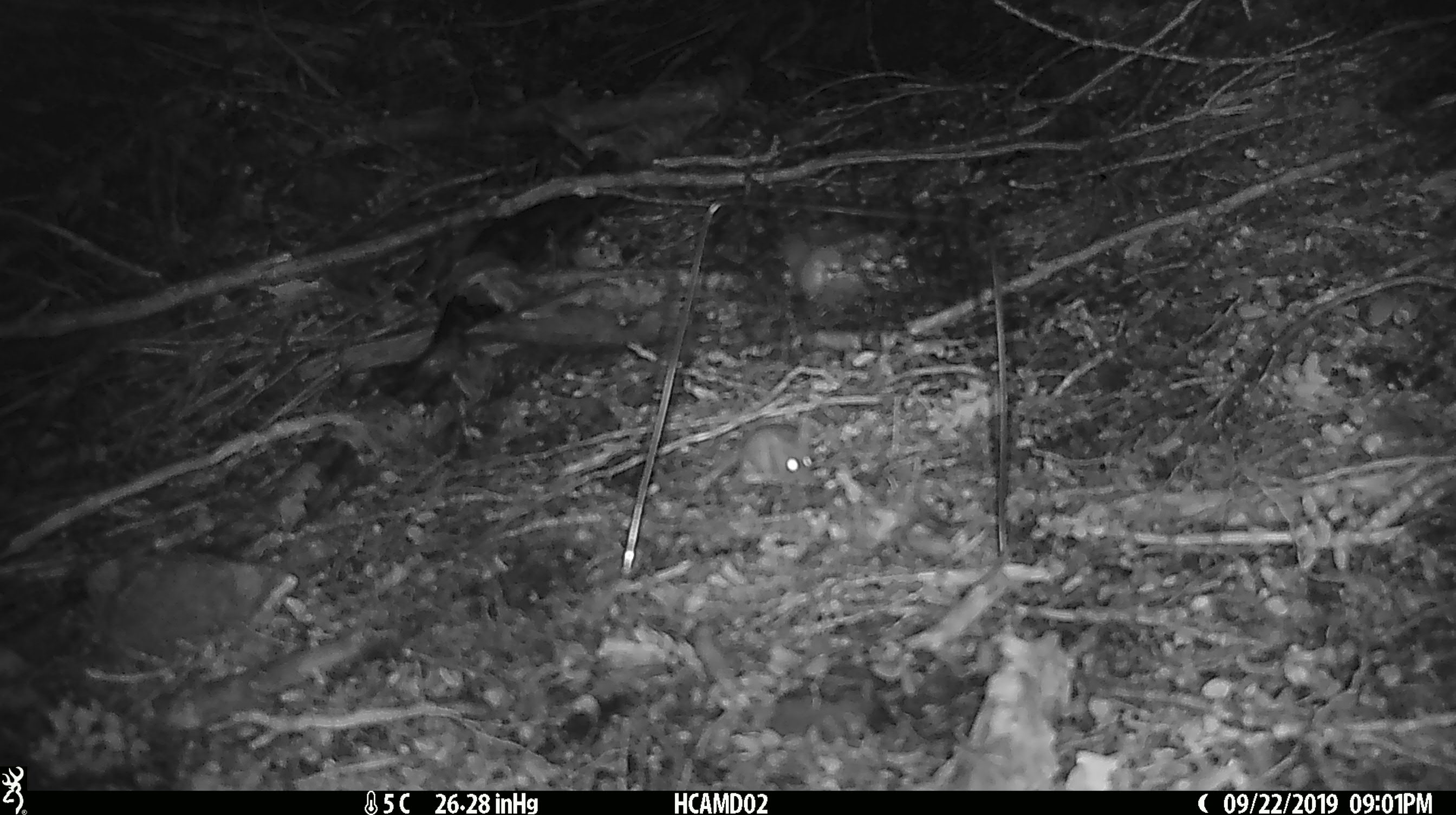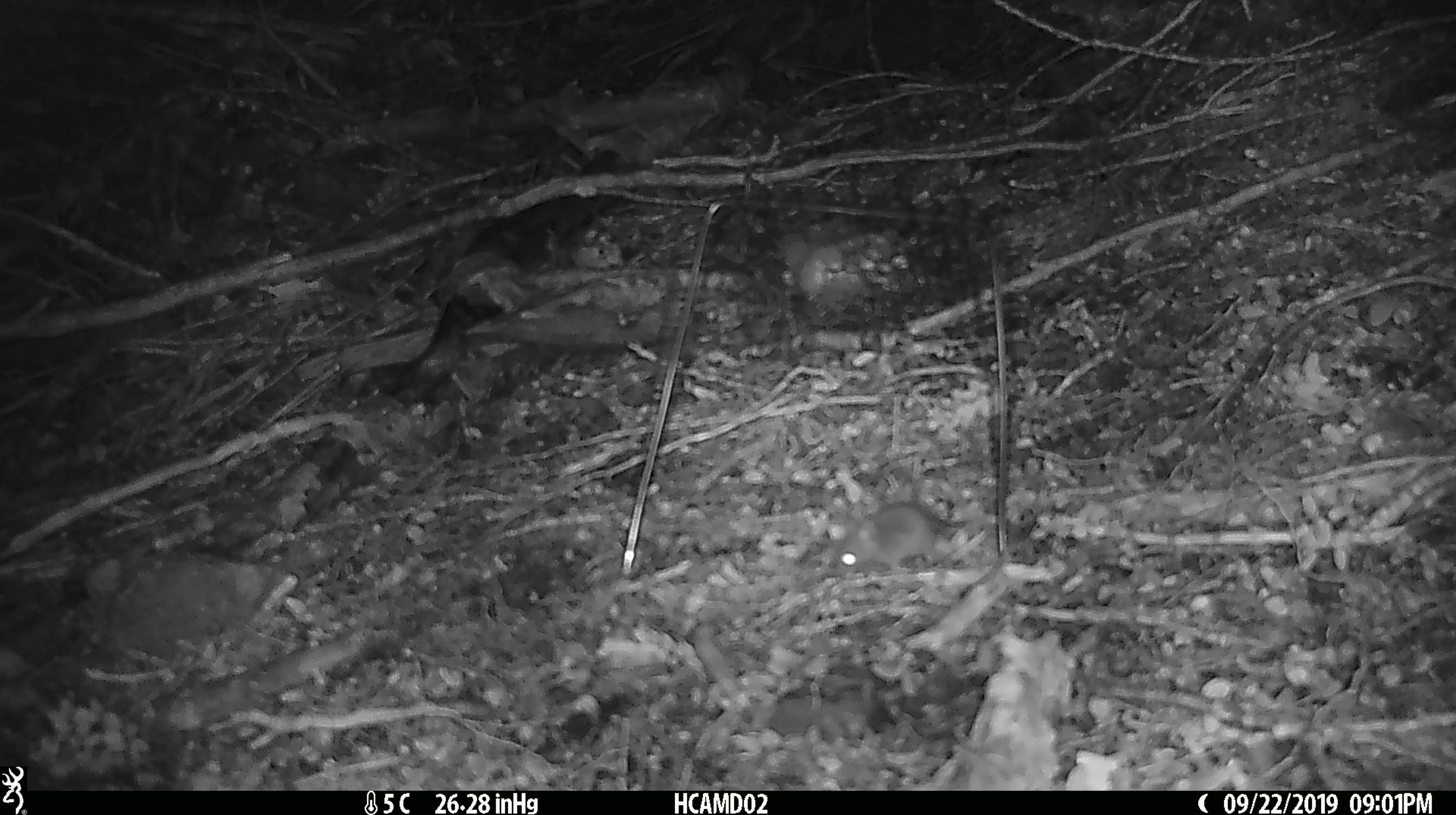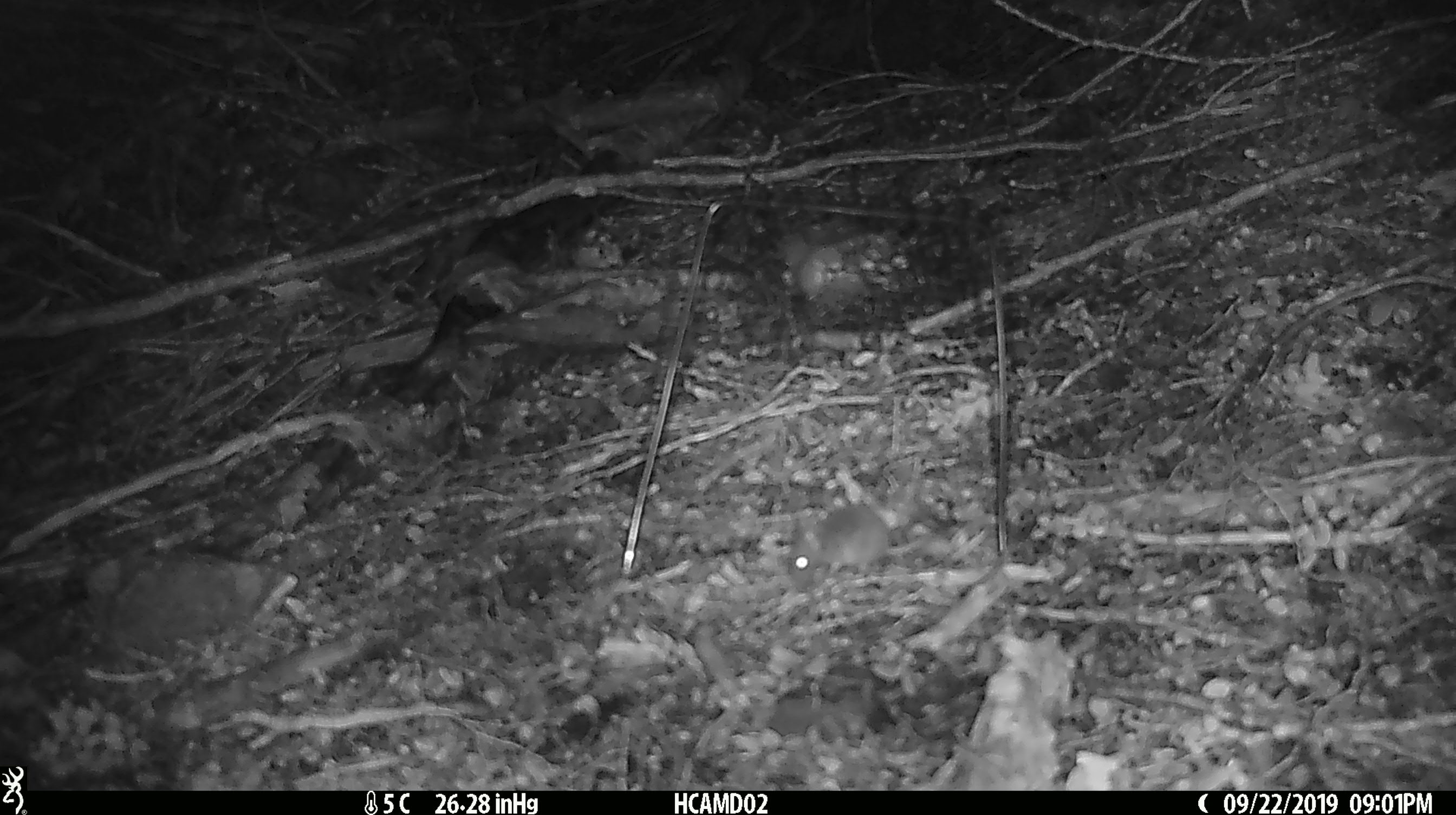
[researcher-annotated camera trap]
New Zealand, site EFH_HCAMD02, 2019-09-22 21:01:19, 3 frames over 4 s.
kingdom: Animalia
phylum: Chordata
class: Mammalia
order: Rodentia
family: Muridae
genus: Mus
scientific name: Mus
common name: mouse